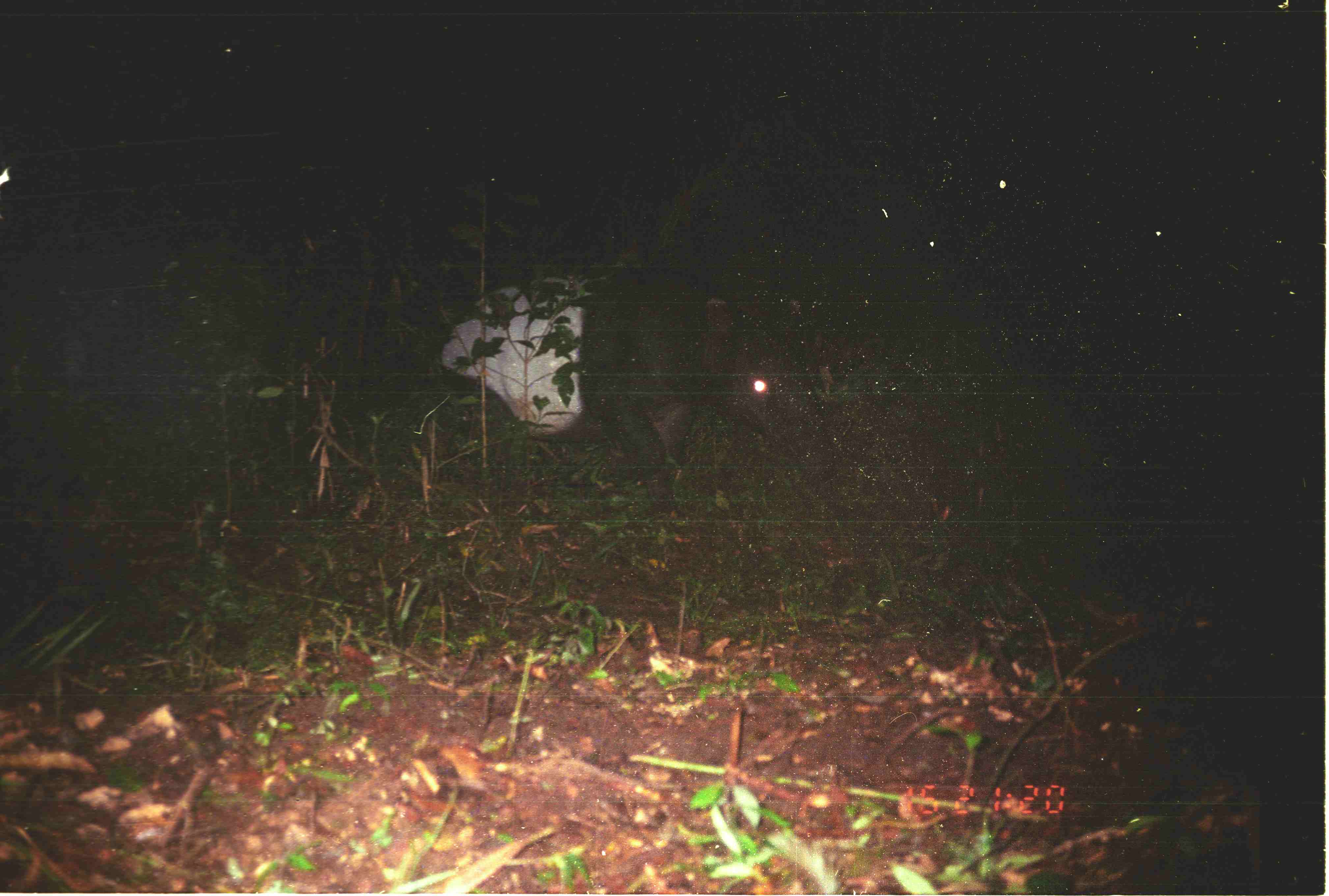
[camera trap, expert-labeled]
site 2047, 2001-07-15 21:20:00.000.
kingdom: Animalia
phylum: Chordata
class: Mammalia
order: Perissodactyla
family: Tapiridae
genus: Tapirus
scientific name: Tapirus indicus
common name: malayan tapir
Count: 1.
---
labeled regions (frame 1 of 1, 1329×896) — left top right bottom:
tapirus indicus: 439 271 838 521